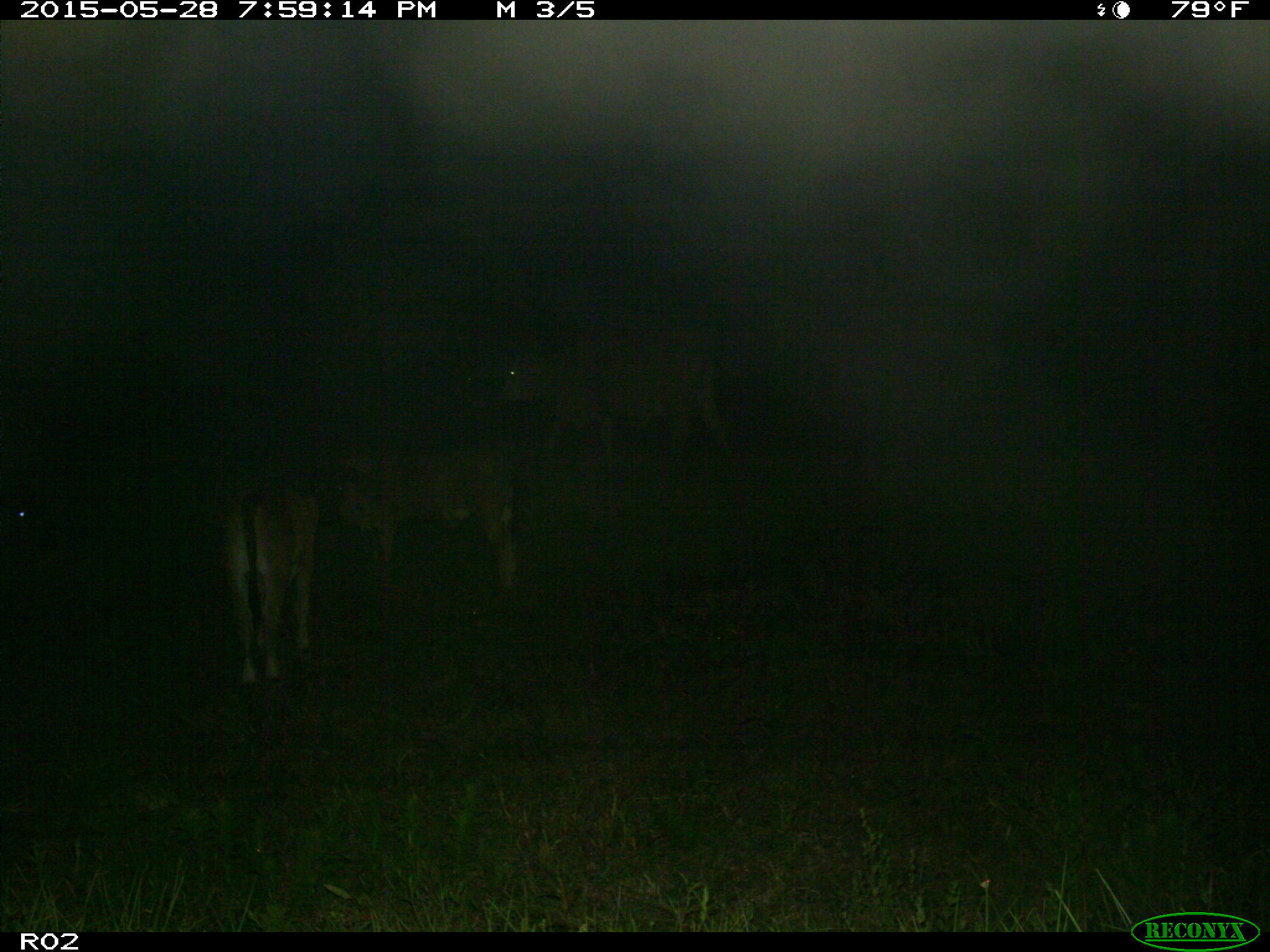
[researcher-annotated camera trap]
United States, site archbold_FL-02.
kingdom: Animalia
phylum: Chordata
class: Mammalia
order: Artiodactyla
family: Bovidae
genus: Bos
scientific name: Bos taurus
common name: domestic cow